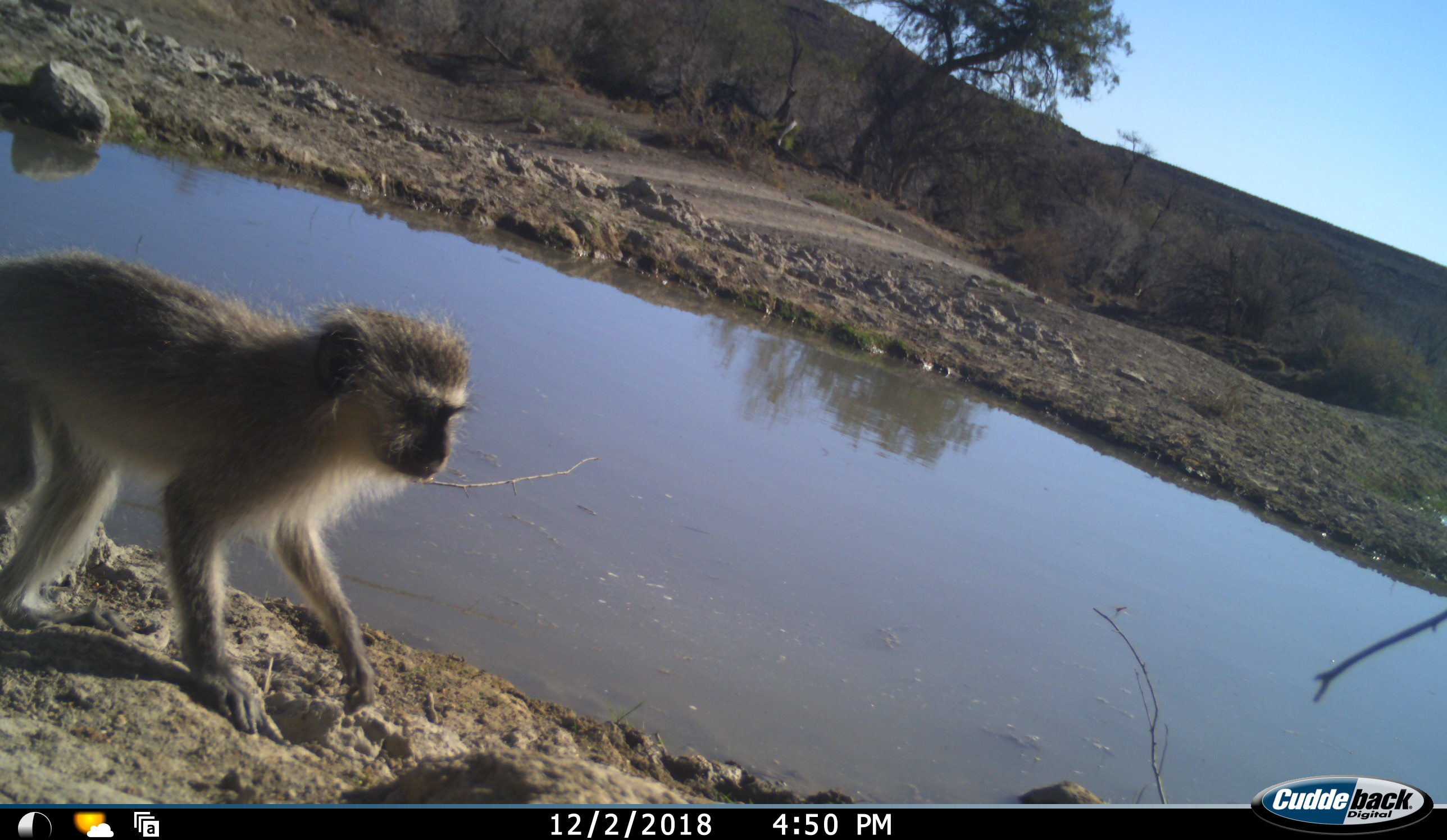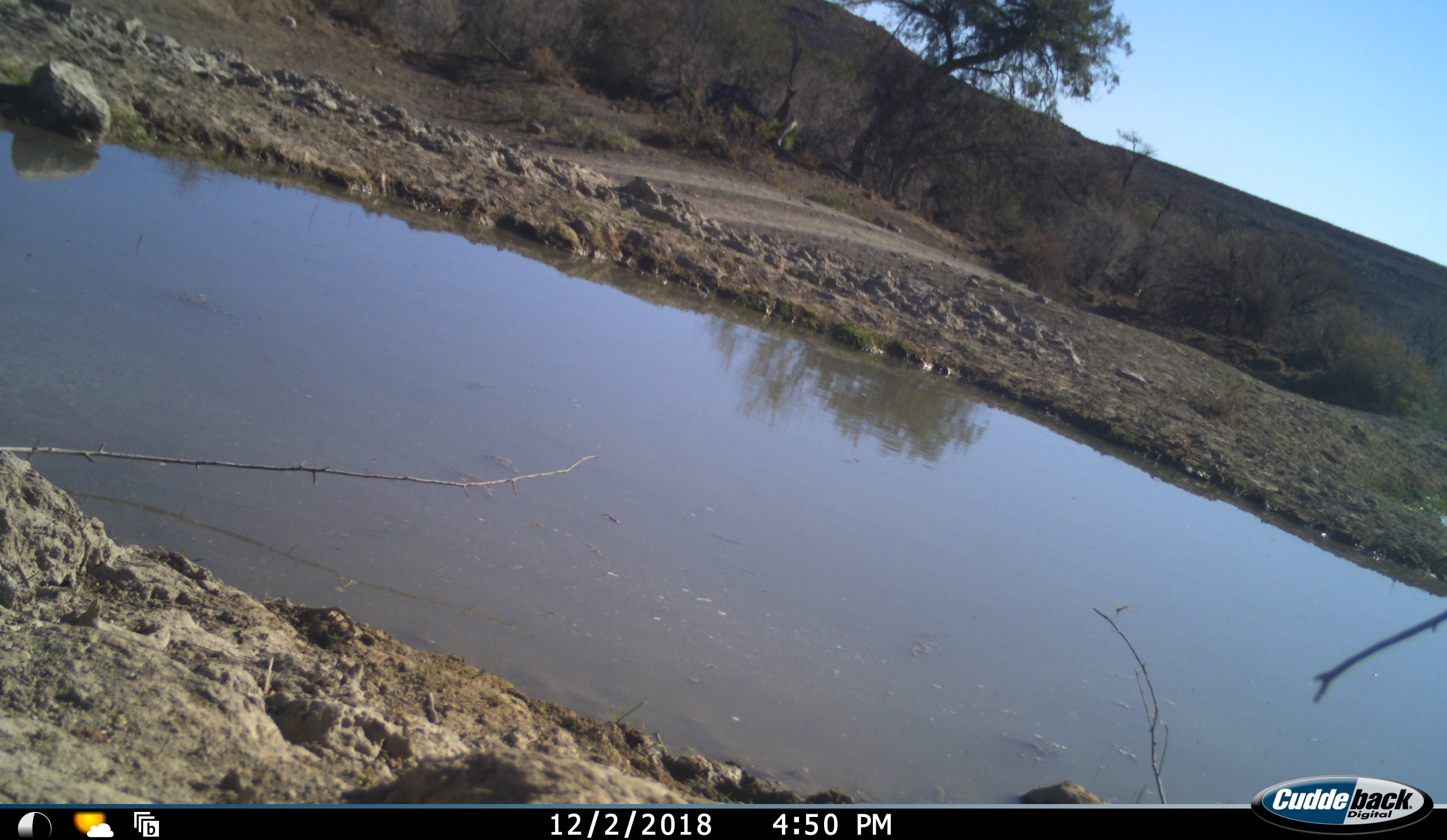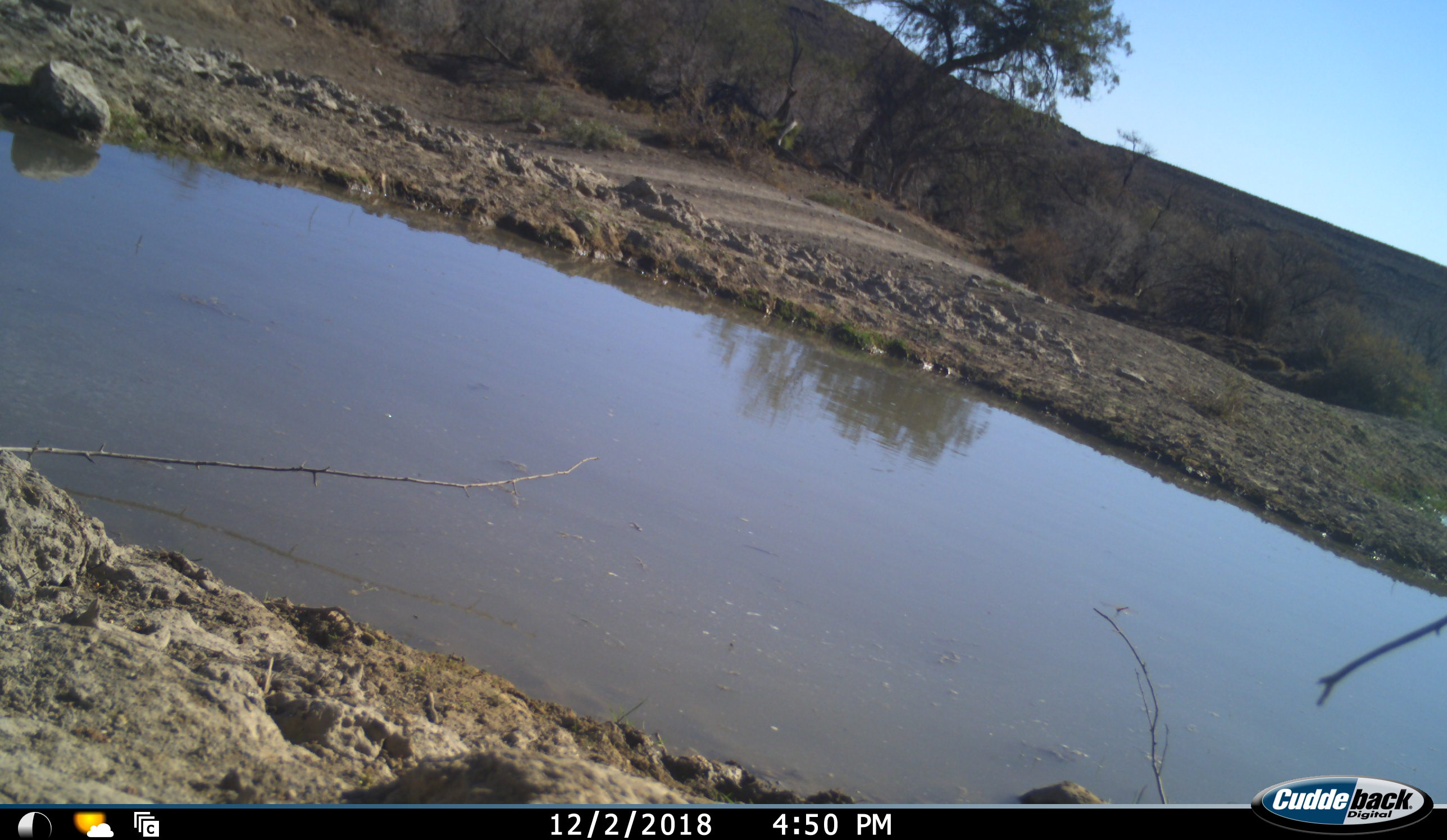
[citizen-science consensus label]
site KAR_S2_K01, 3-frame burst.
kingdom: Animalia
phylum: Chordata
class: Mammalia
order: Primates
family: Cercopithecidae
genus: Chlorocebus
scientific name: Chlorocebus pygerythrus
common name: vervet monkey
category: monkeyvervet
Monkeyvervet (vervet monkey) (Chlorocebus pygerythrus), count 1. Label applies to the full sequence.